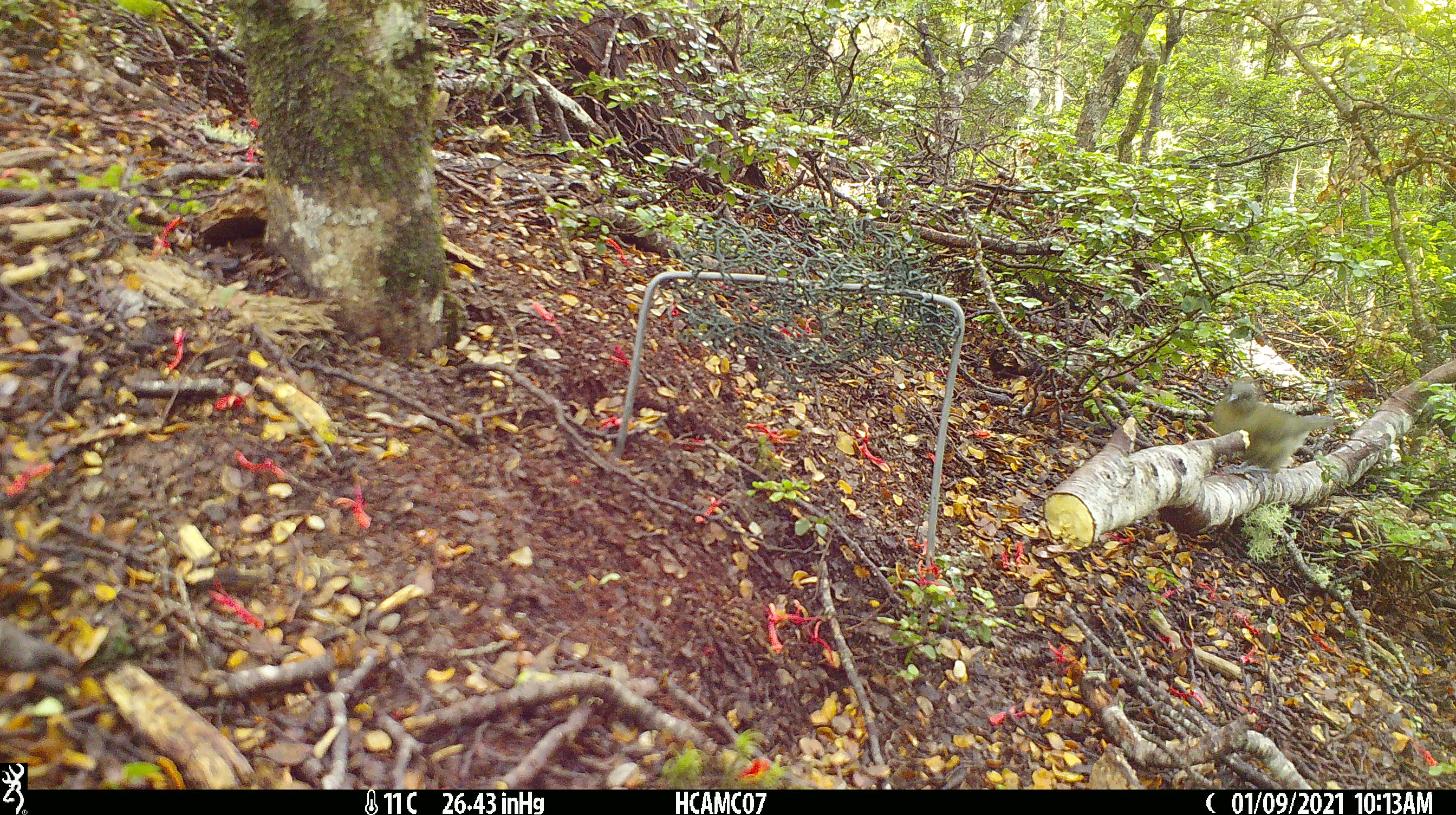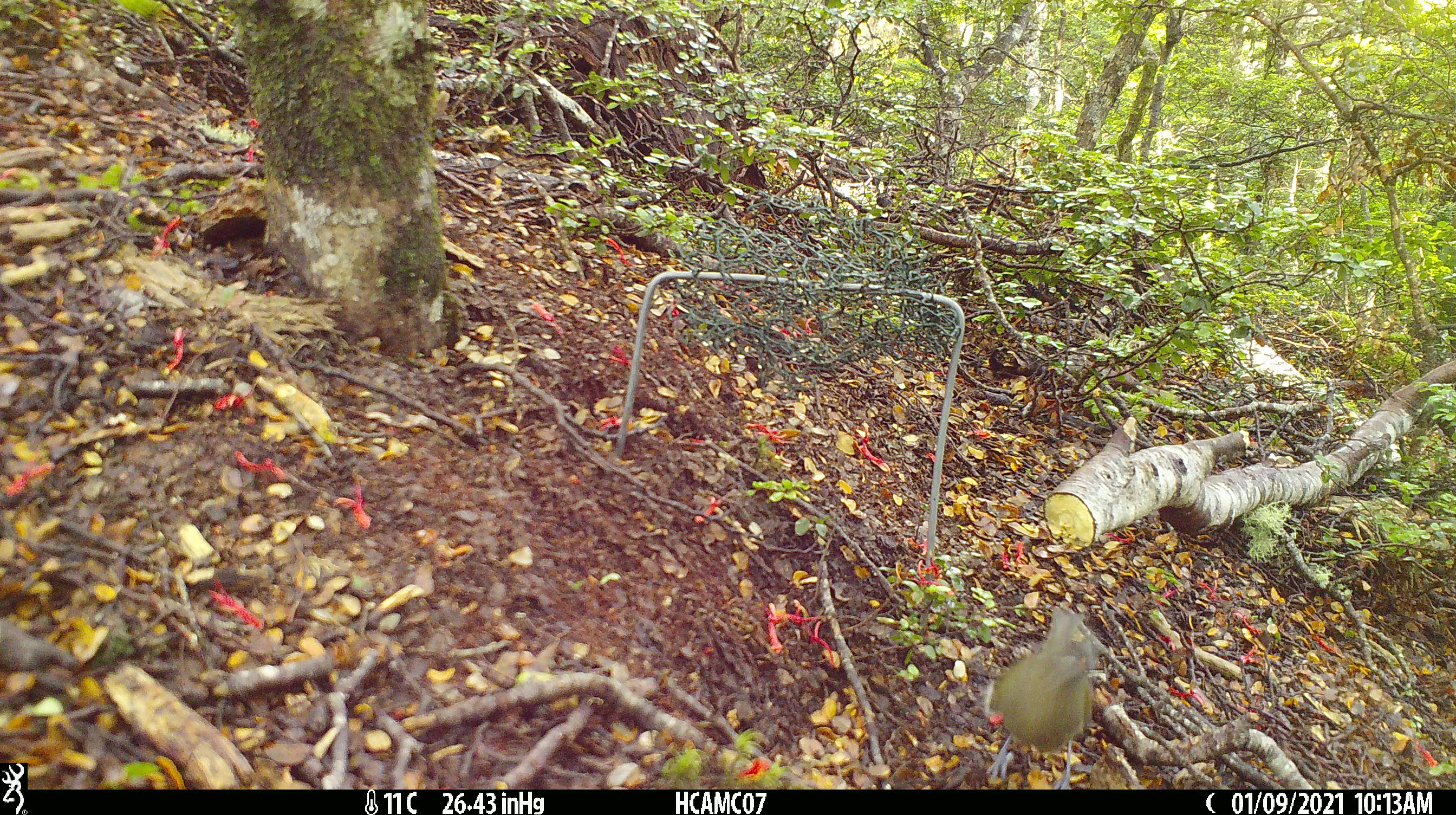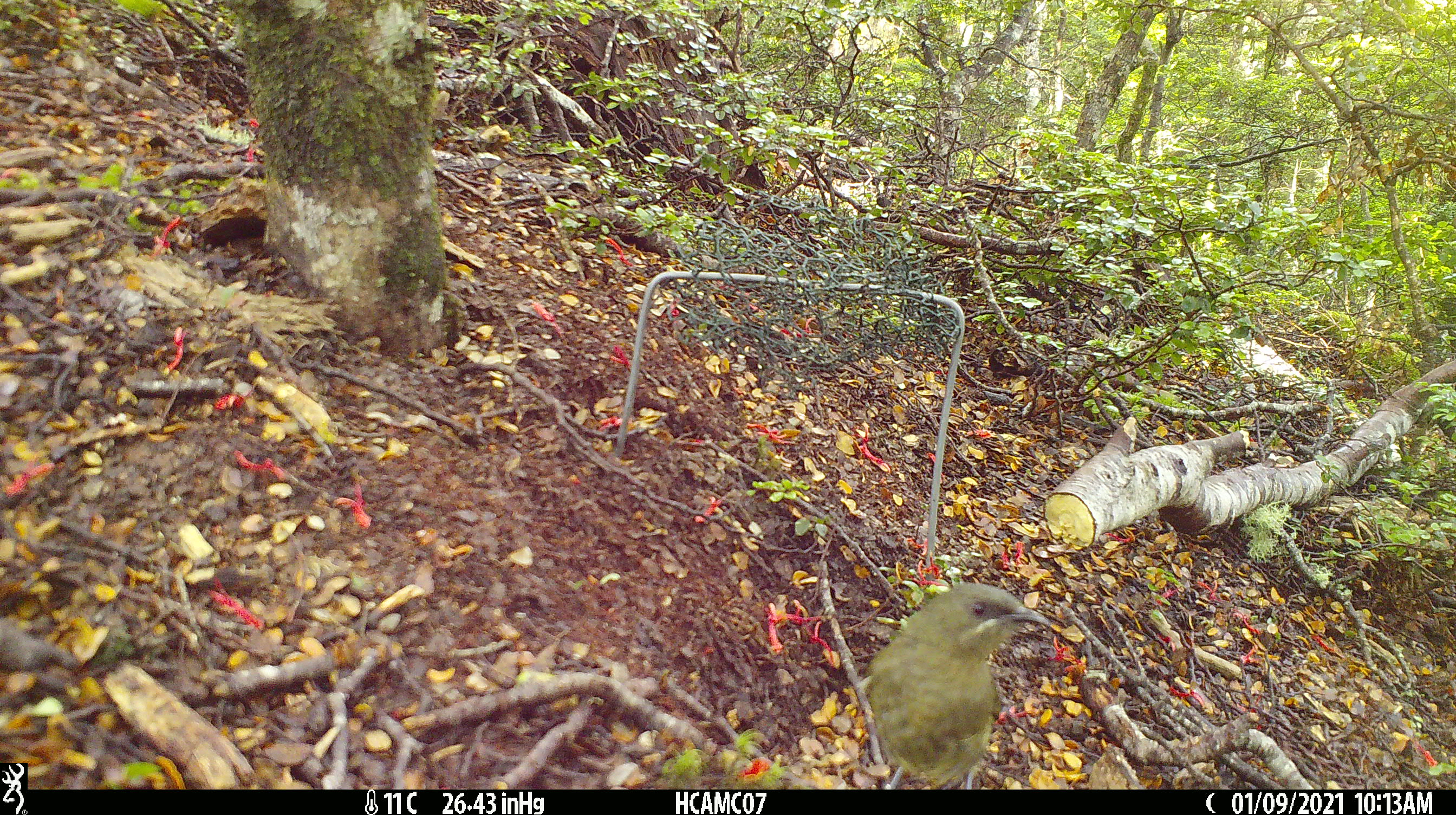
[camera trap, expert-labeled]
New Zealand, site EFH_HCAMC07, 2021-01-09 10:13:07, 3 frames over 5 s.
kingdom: Animalia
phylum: Chordata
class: Aves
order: Passeriformes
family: Meliphagidae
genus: Anthornis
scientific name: Anthornis melanura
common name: new zealand bellbird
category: bellbird